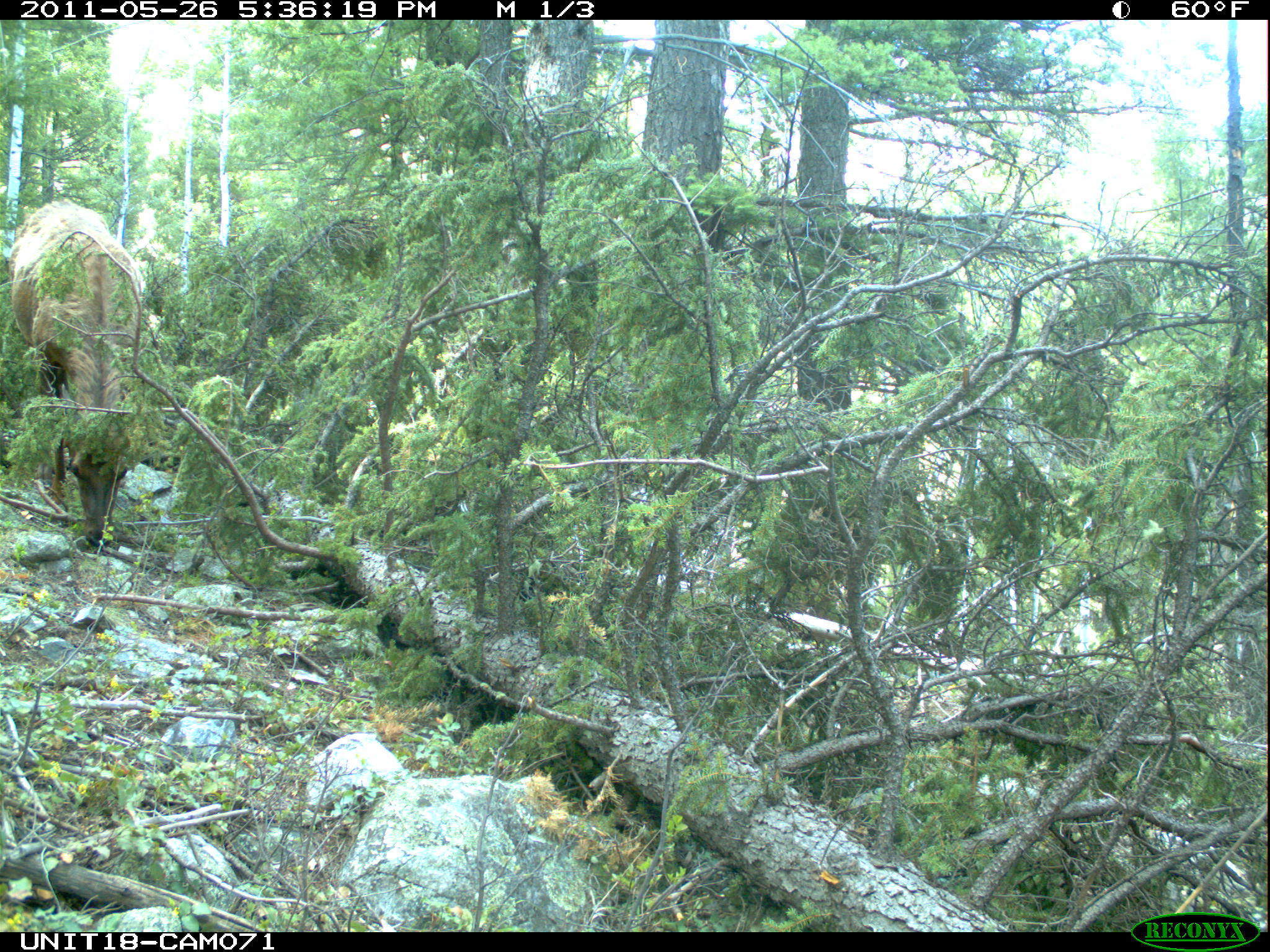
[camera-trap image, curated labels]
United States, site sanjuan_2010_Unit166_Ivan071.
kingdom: Animalia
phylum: Chordata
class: Mammalia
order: Artiodactyla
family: Cervidae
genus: Cervus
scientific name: Cervus elaphus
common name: red deer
Cervus elaphus (red deer).